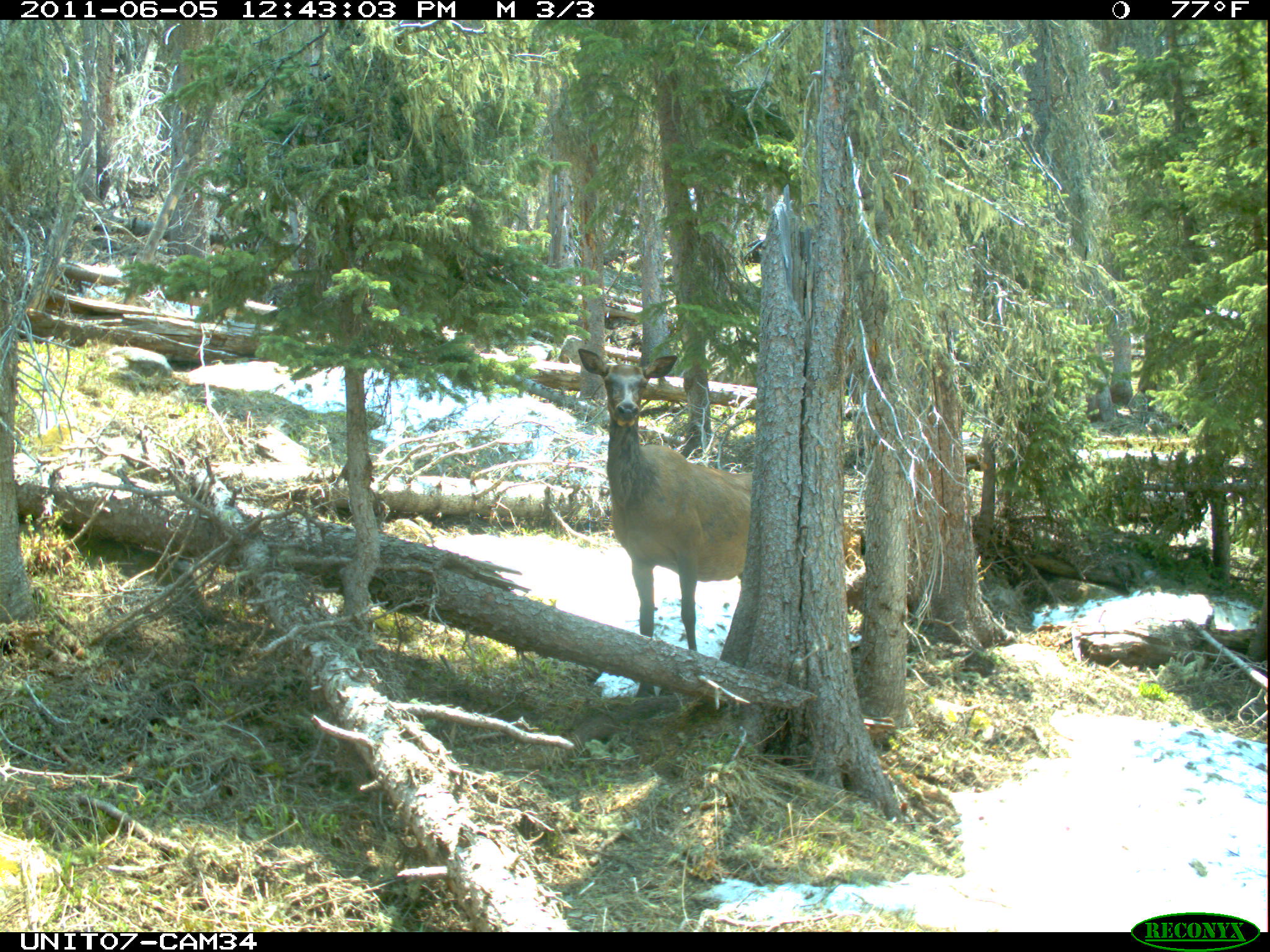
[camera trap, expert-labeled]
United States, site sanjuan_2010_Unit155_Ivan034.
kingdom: Animalia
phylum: Chordata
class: Mammalia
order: Artiodactyla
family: Cervidae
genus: Cervus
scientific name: Cervus elaphus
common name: red deer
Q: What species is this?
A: Cervus elaphus (red deer).